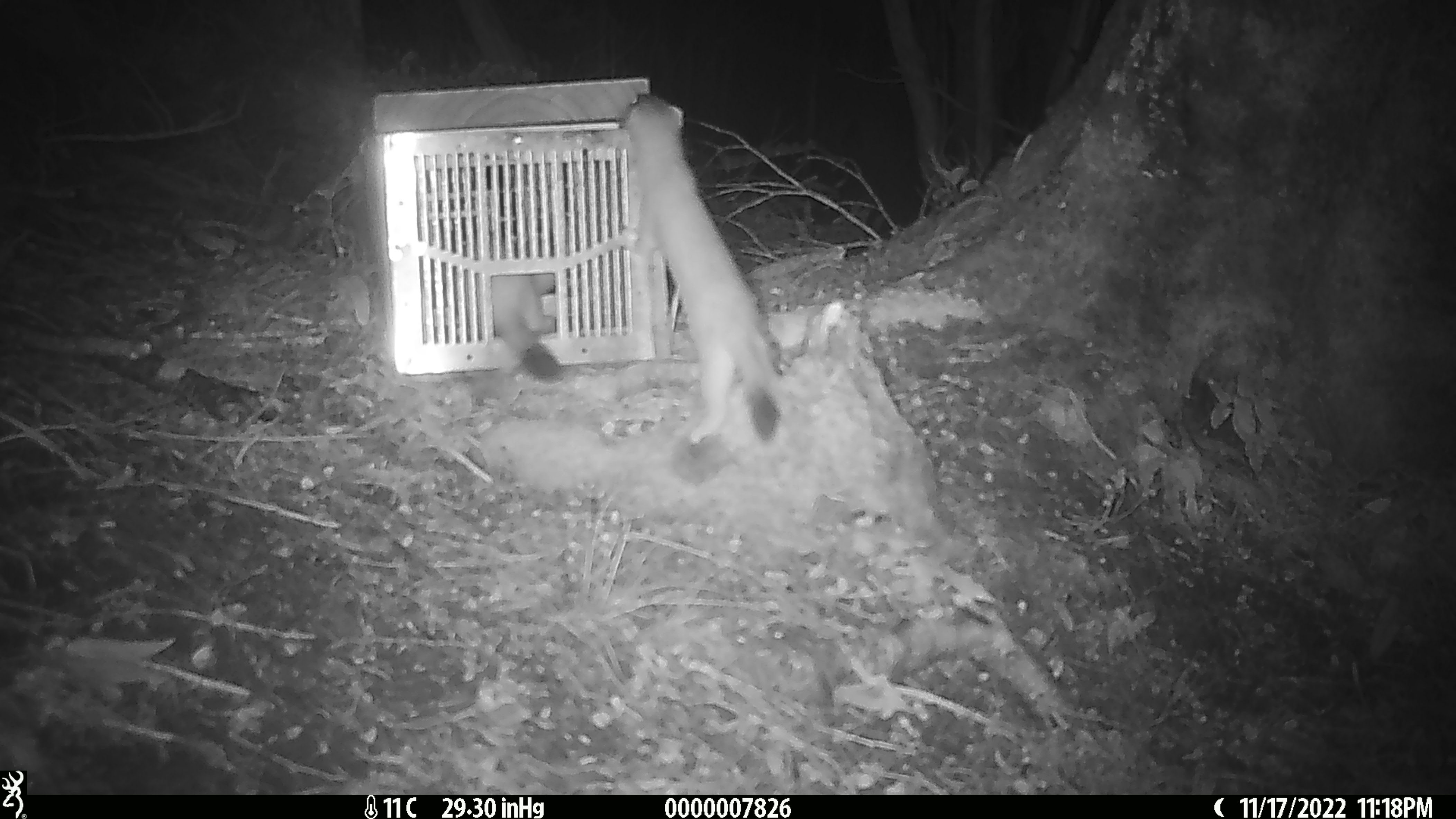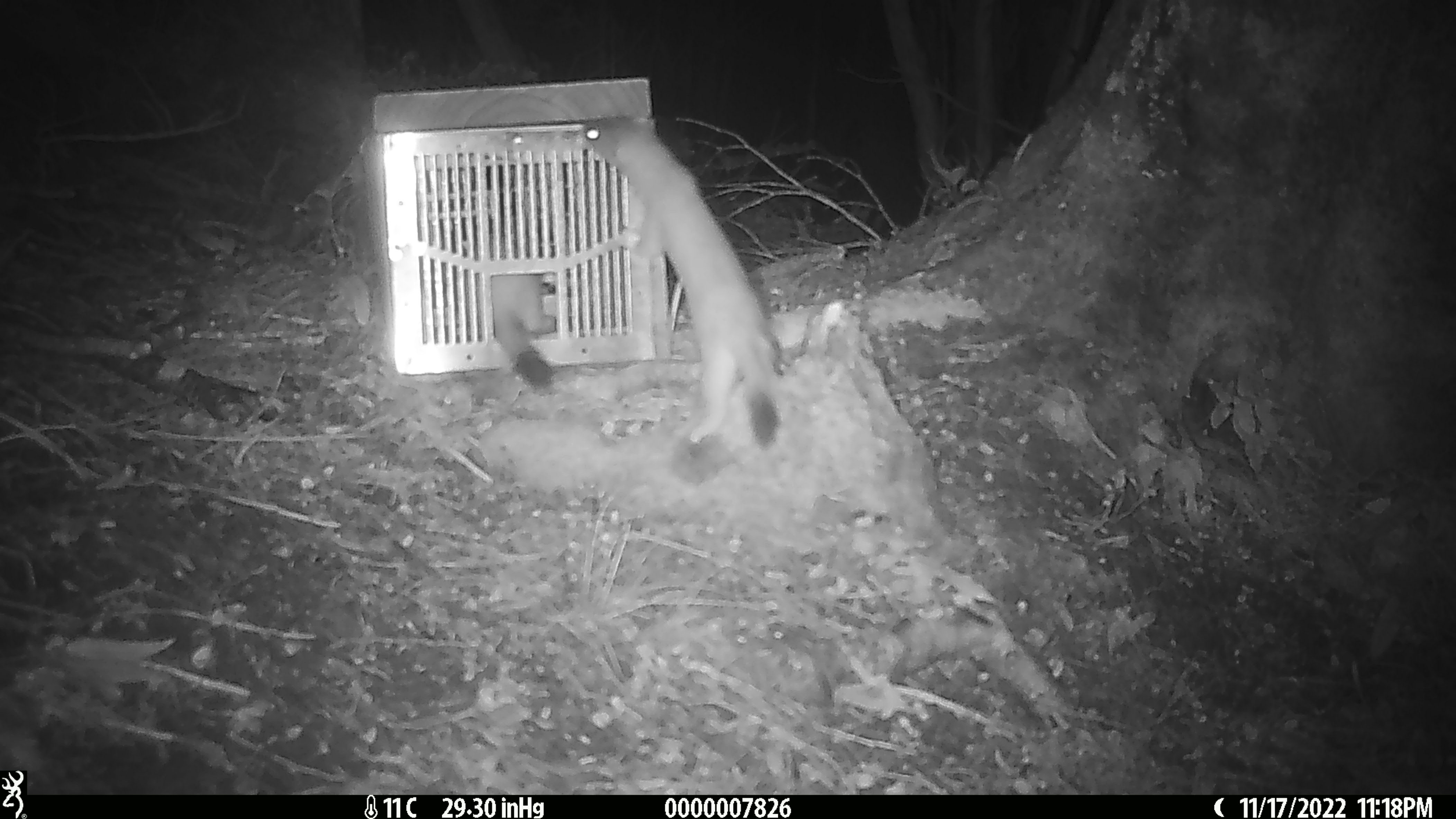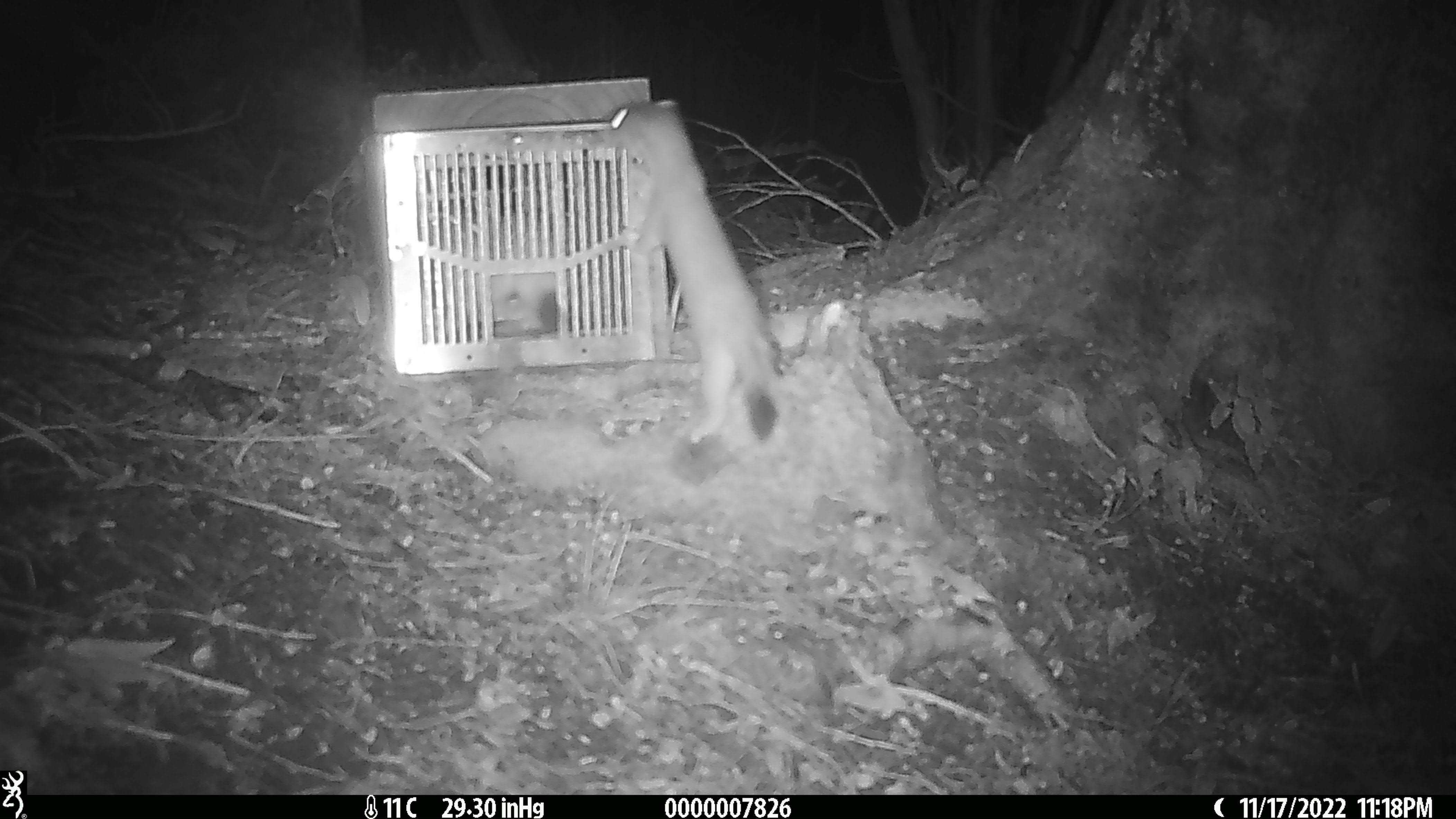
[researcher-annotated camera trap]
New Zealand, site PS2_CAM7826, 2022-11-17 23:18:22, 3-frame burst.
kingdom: Animalia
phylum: Chordata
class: Mammalia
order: Carnivora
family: Mustelidae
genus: Mustela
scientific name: Mustela erminea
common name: stoat